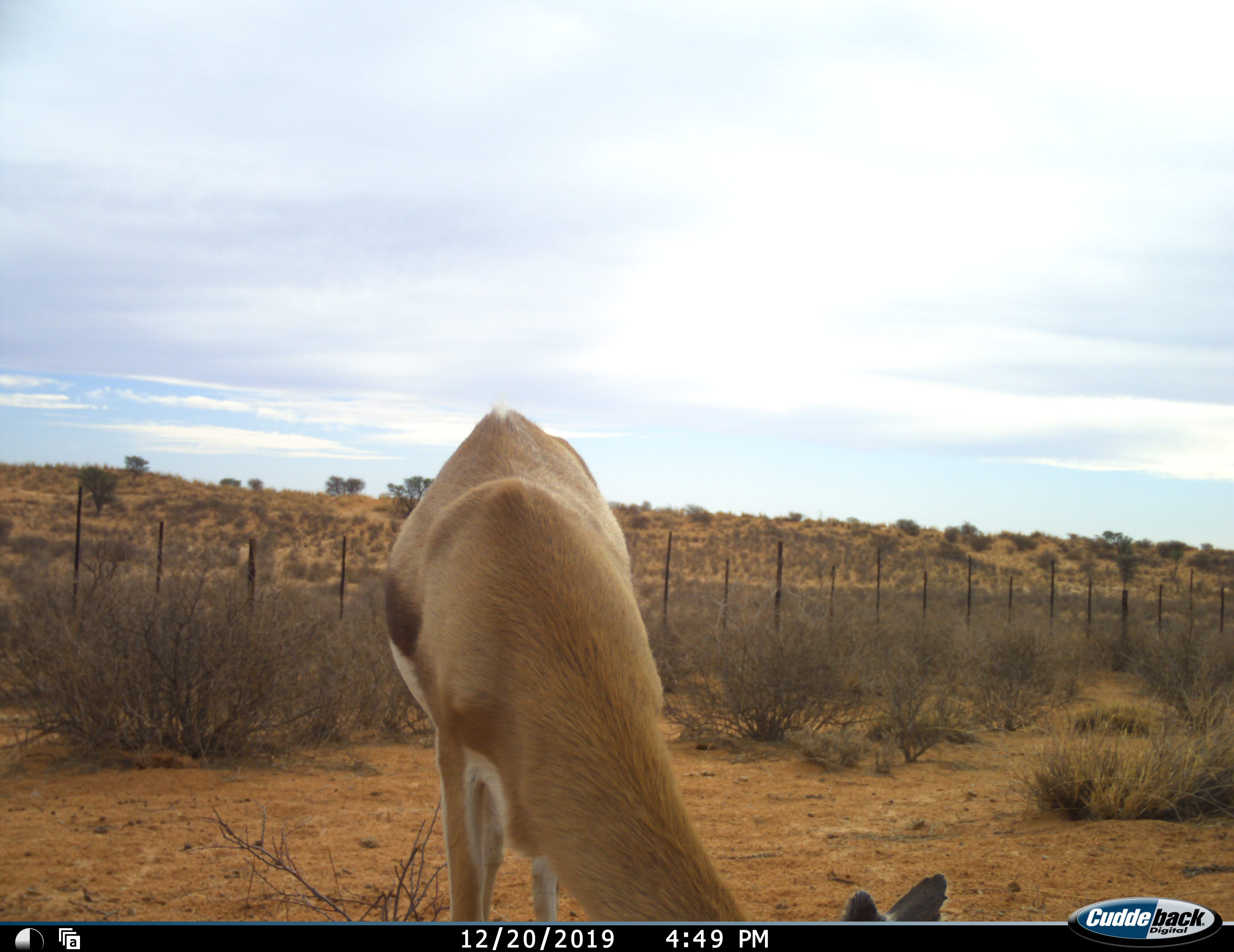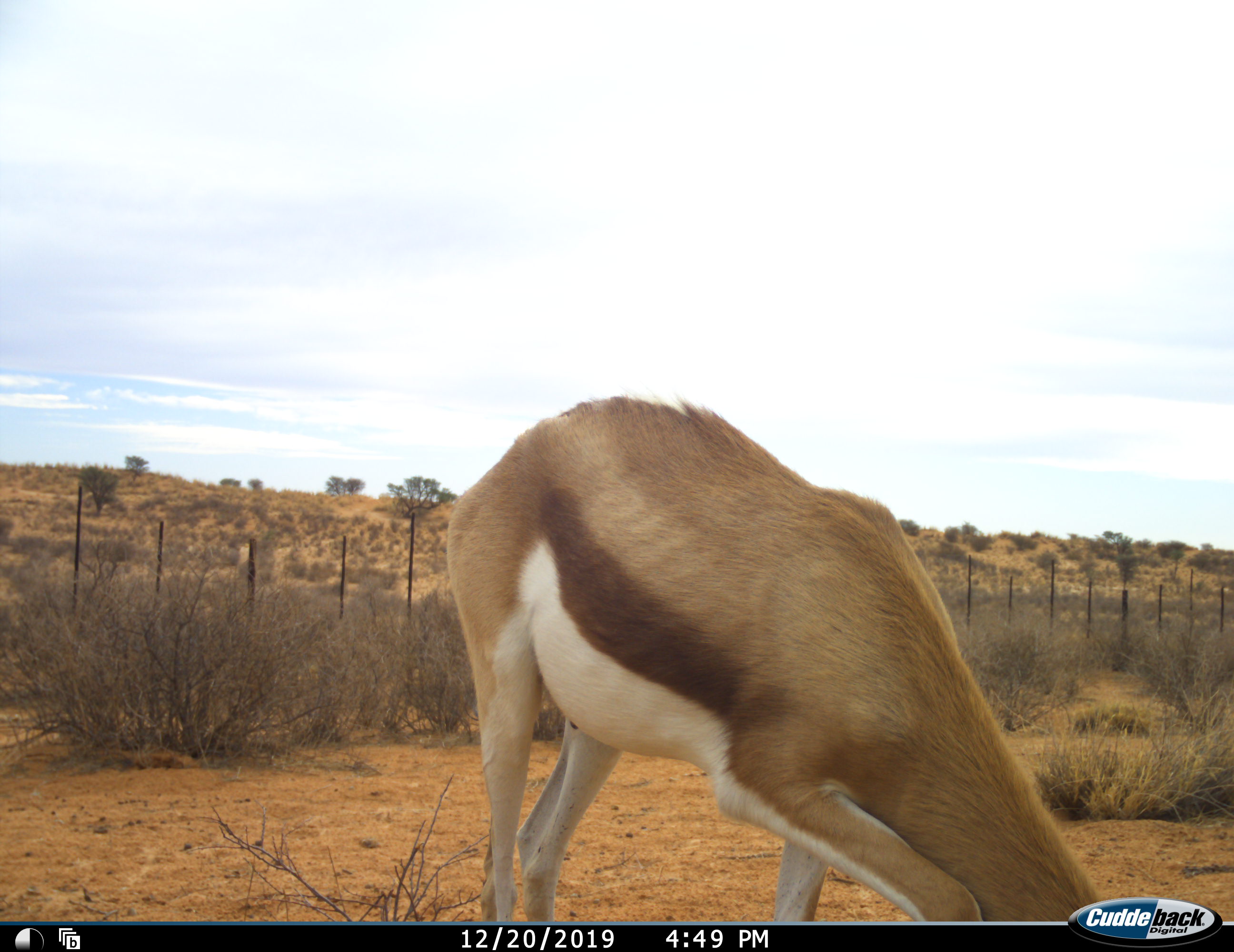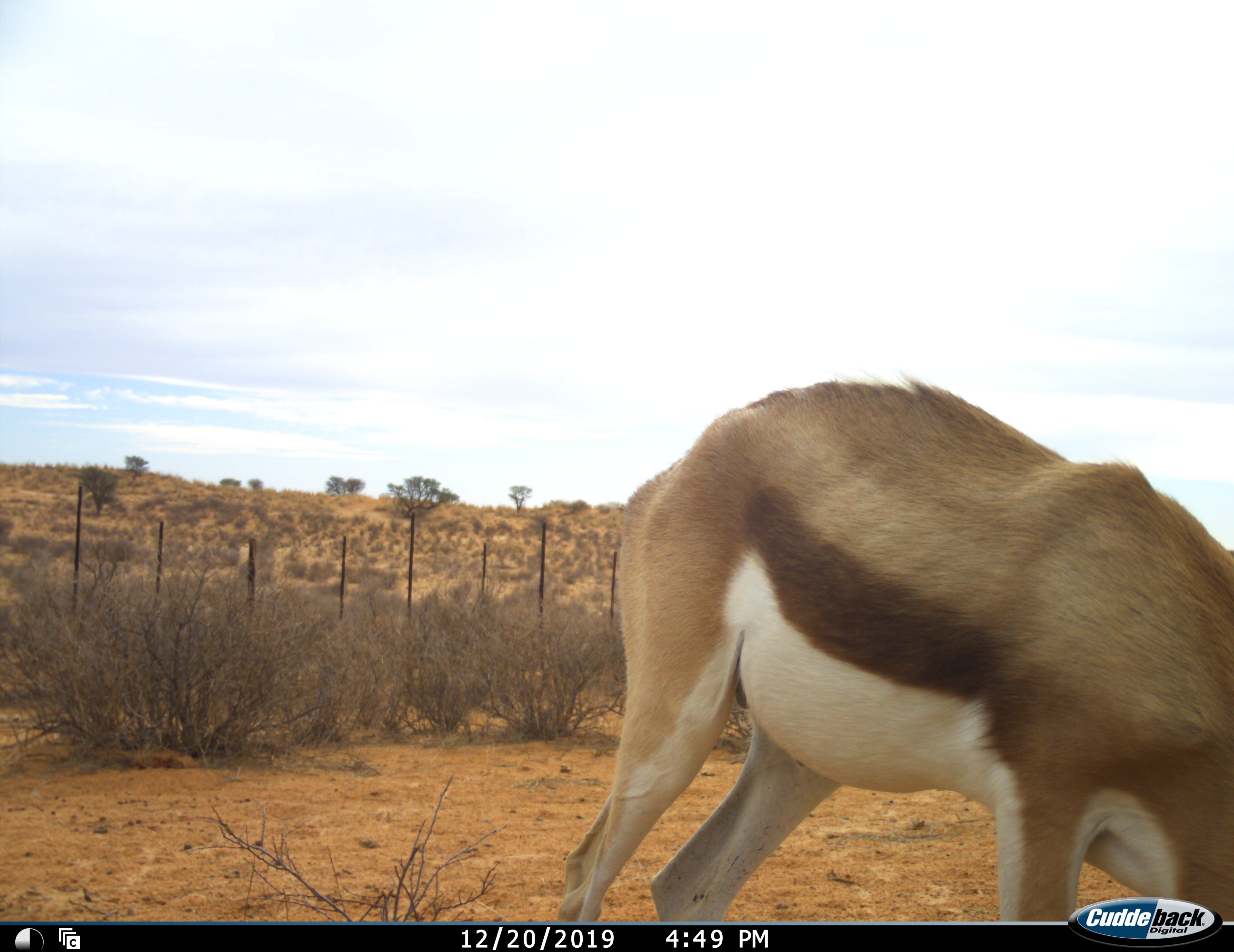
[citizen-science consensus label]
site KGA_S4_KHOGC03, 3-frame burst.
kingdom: Animalia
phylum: Chordata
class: Mammalia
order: Artiodactyla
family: Bovidae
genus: Antidorcas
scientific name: Antidorcas marsupialis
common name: springbok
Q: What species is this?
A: Springbok (Antidorcas marsupialis).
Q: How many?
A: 1.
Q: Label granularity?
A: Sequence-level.